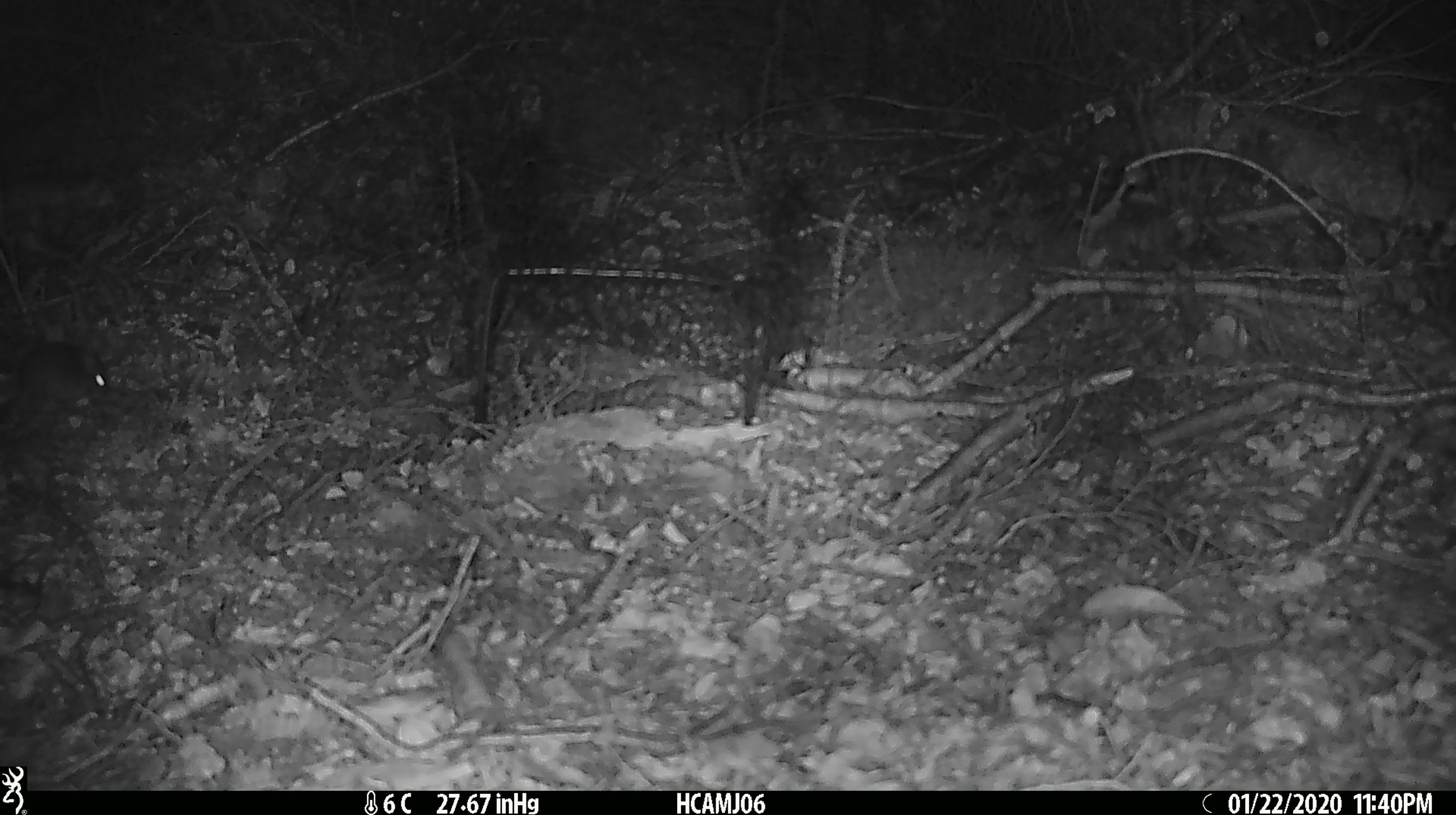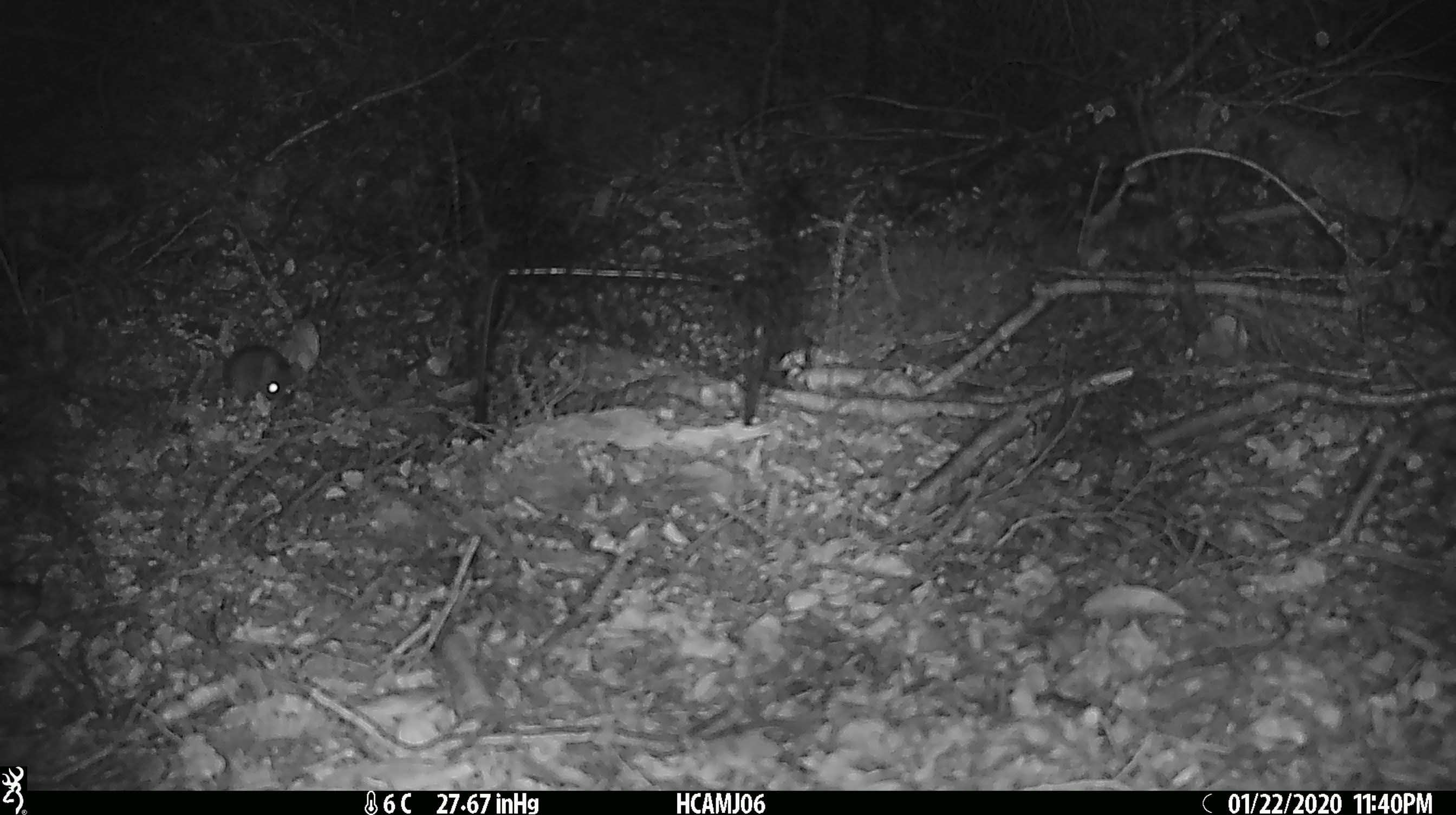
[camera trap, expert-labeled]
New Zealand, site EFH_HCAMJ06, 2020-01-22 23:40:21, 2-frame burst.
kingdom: Animalia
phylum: Chordata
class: Mammalia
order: Rodentia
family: Muridae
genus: Mus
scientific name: Mus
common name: mouse